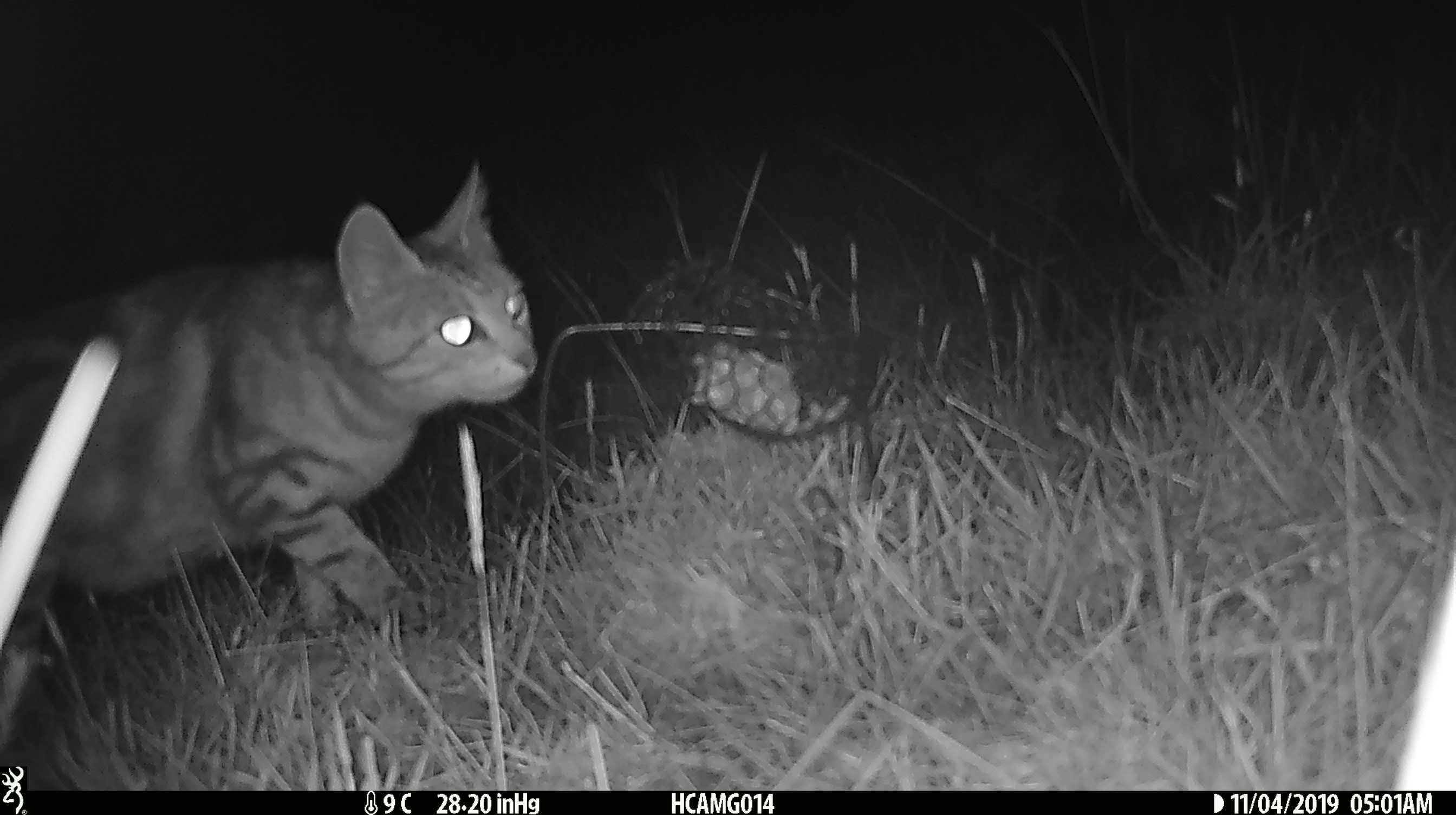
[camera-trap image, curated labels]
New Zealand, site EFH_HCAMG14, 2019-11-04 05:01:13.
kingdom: Animalia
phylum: Chordata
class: Mammalia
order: Carnivora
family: Felidae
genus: Felis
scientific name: Felis catus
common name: domestic cat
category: cat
Cat (domestic cat) (Felis catus).